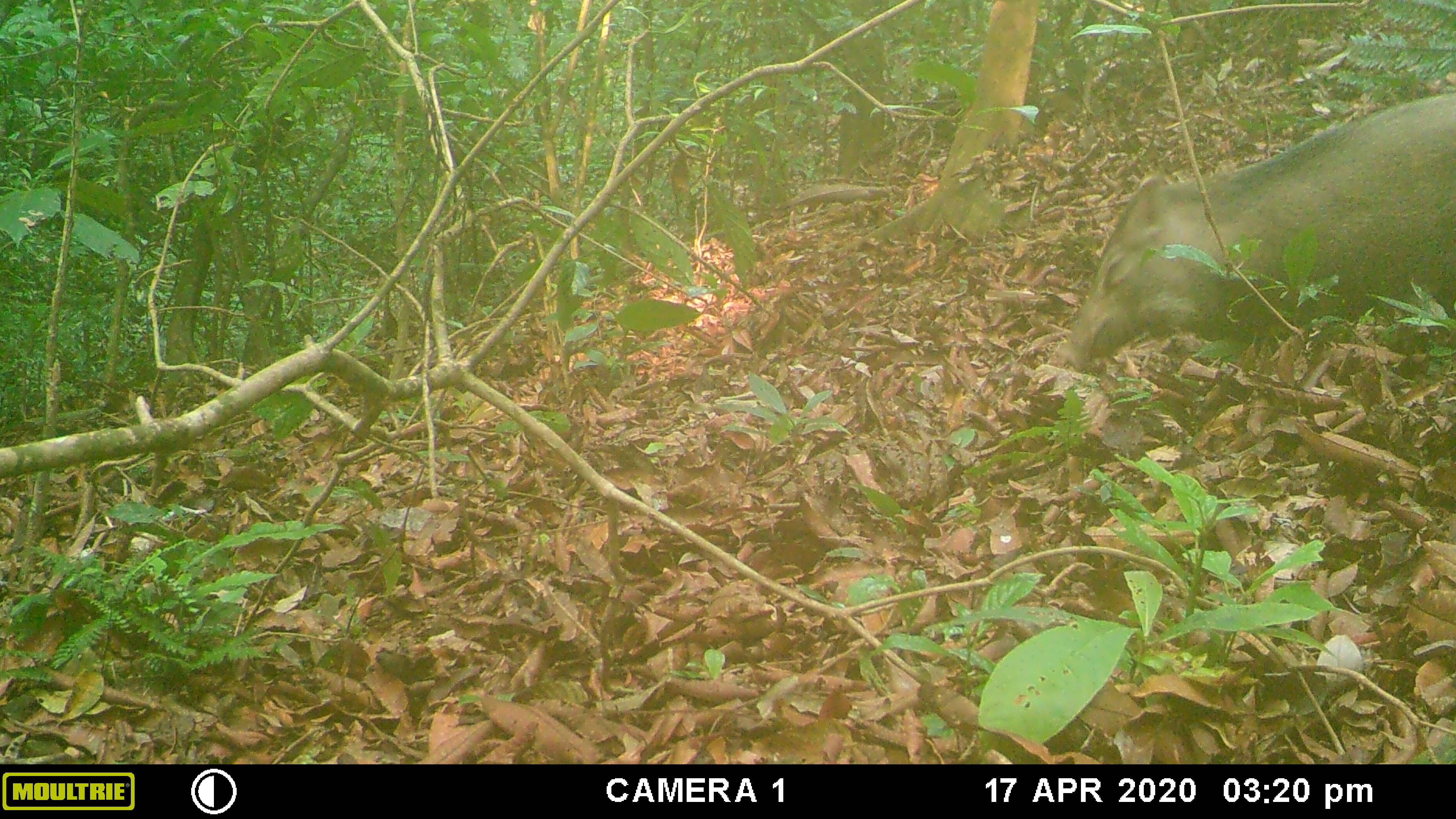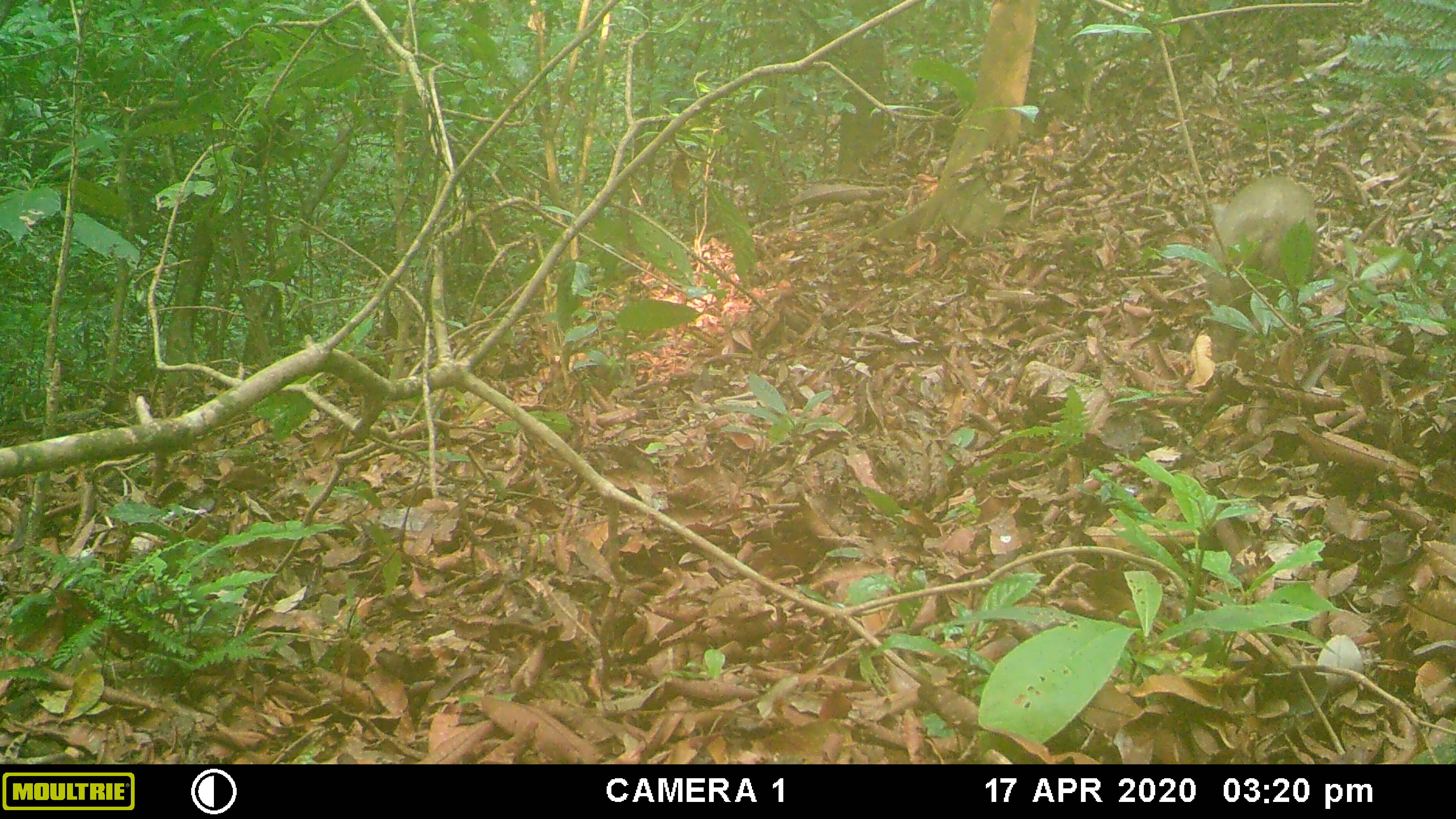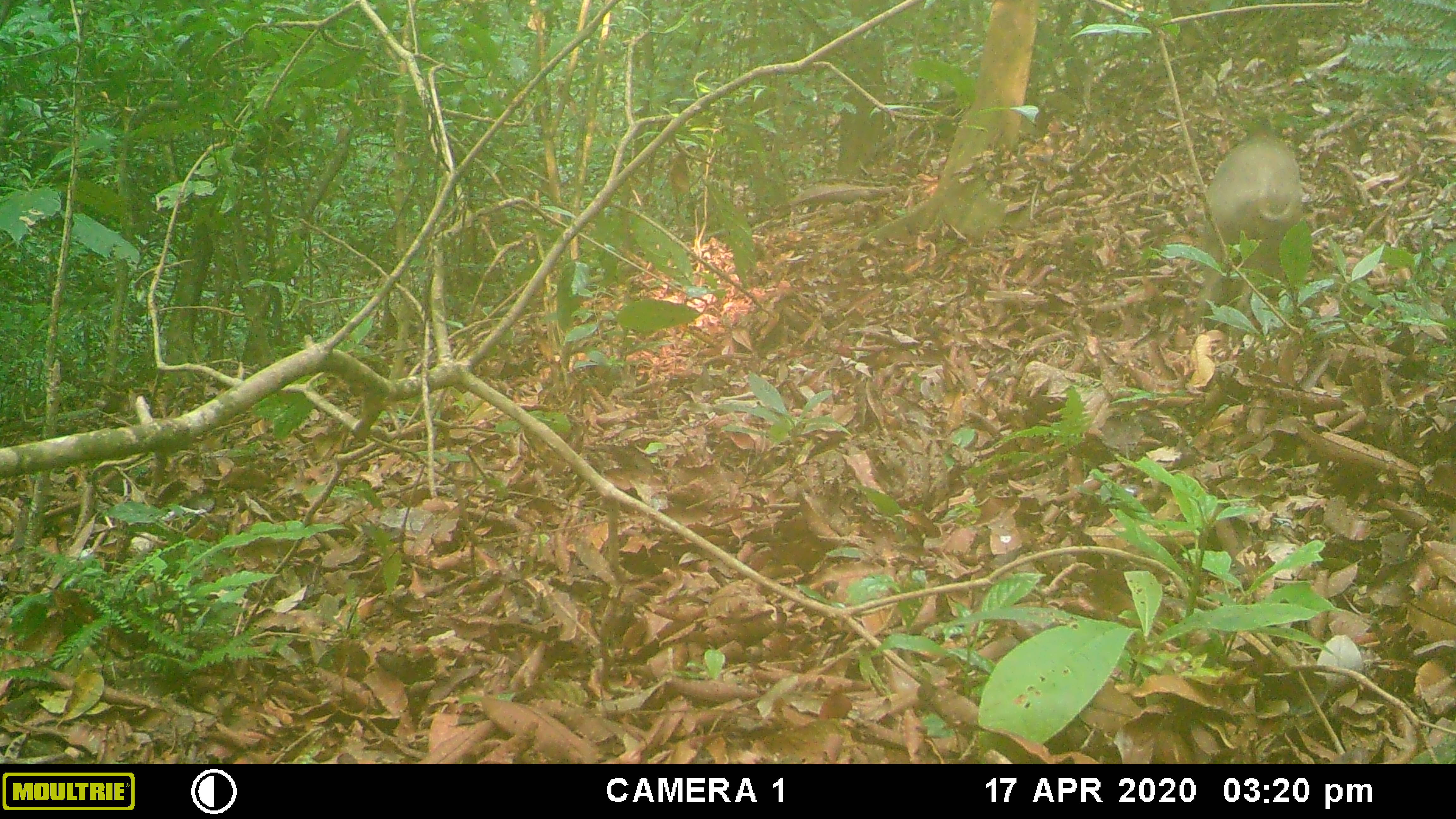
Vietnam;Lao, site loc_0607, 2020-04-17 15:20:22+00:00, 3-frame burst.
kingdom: Animalia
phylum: Chordata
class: Mammalia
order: Artiodactyla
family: Suidae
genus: Sus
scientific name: Sus scrofa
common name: eurasian wild pig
Eurasian wild pig (Sus scrofa). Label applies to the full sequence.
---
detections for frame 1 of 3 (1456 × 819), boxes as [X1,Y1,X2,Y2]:
eurasian wild pig: [1051,87,1456,378]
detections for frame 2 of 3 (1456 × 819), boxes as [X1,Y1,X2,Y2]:
eurasian wild pig: [1205,175,1321,359]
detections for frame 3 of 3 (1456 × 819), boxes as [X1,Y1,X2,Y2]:
eurasian wild pig: [1188,133,1305,333]